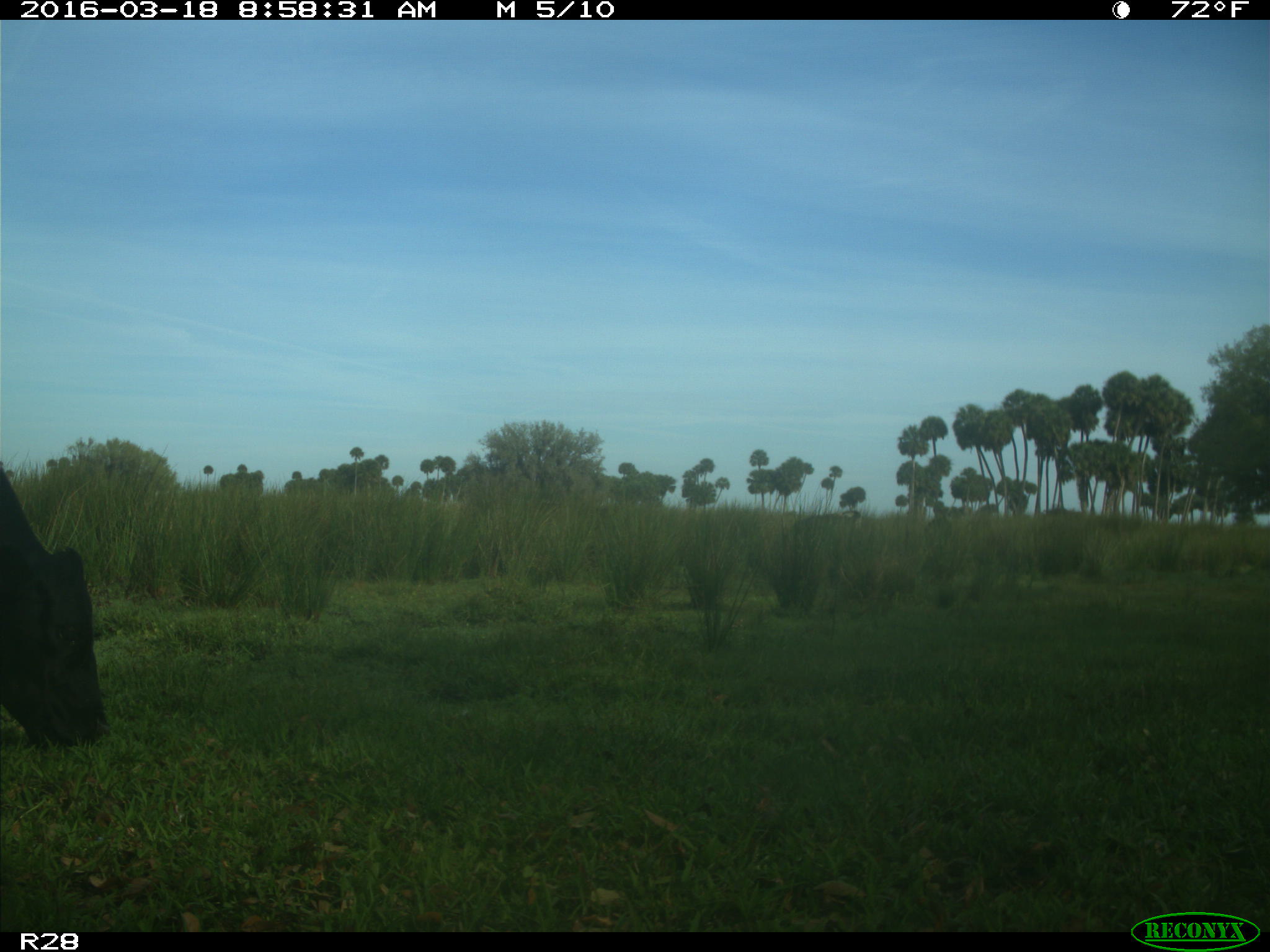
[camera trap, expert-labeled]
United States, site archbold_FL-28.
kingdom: Animalia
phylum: Chordata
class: Mammalia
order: Artiodactyla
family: Bovidae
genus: Bos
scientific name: Bos taurus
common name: domestic cow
Bos taurus (domestic cow).